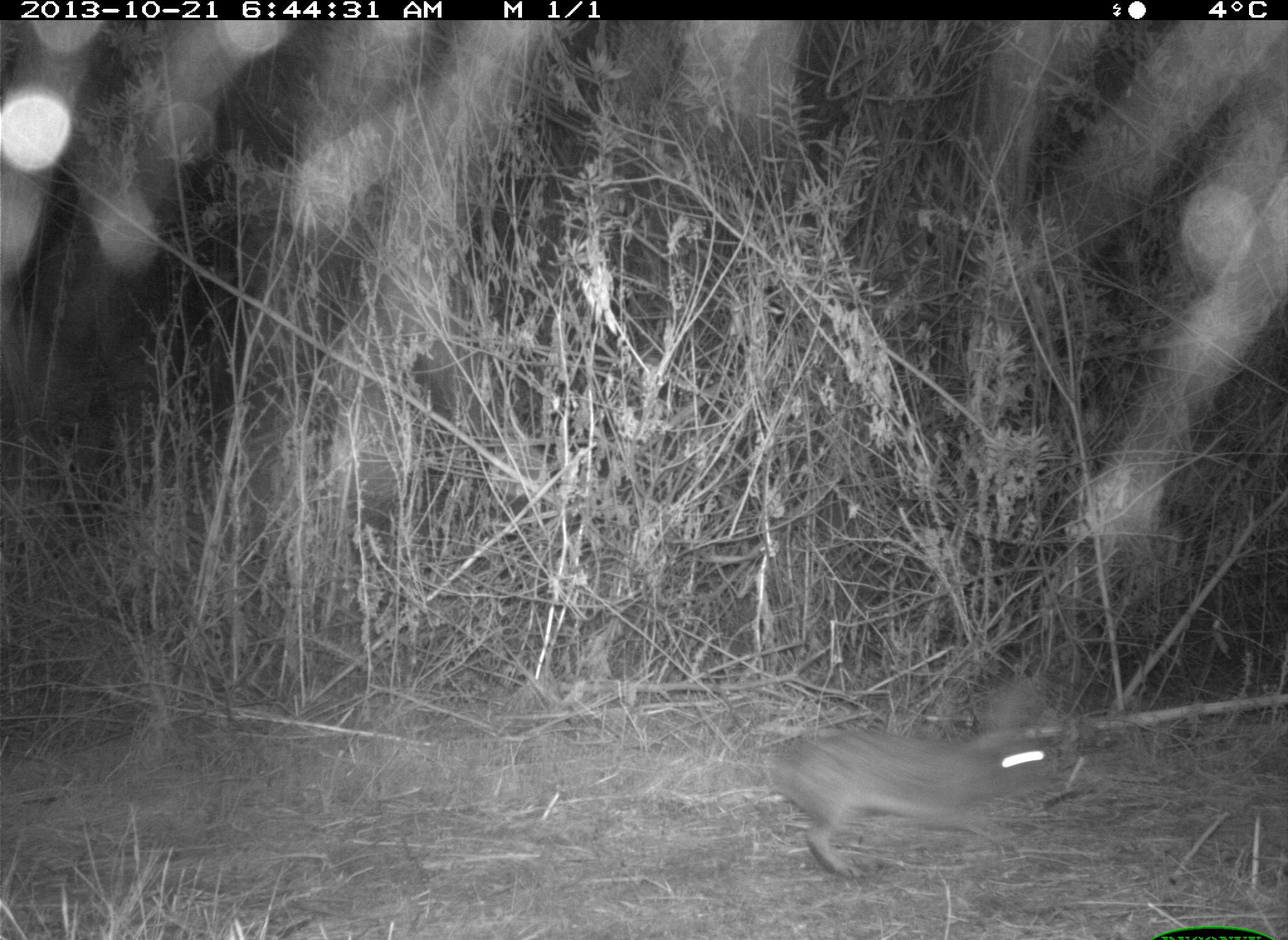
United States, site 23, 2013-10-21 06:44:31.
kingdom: Animalia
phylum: Chordata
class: Mammalia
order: Lagomorpha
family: Leporidae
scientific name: Leporidae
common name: rabbits and hares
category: rabbit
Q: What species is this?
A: Rabbit (rabbits and hares) (Leporidae).